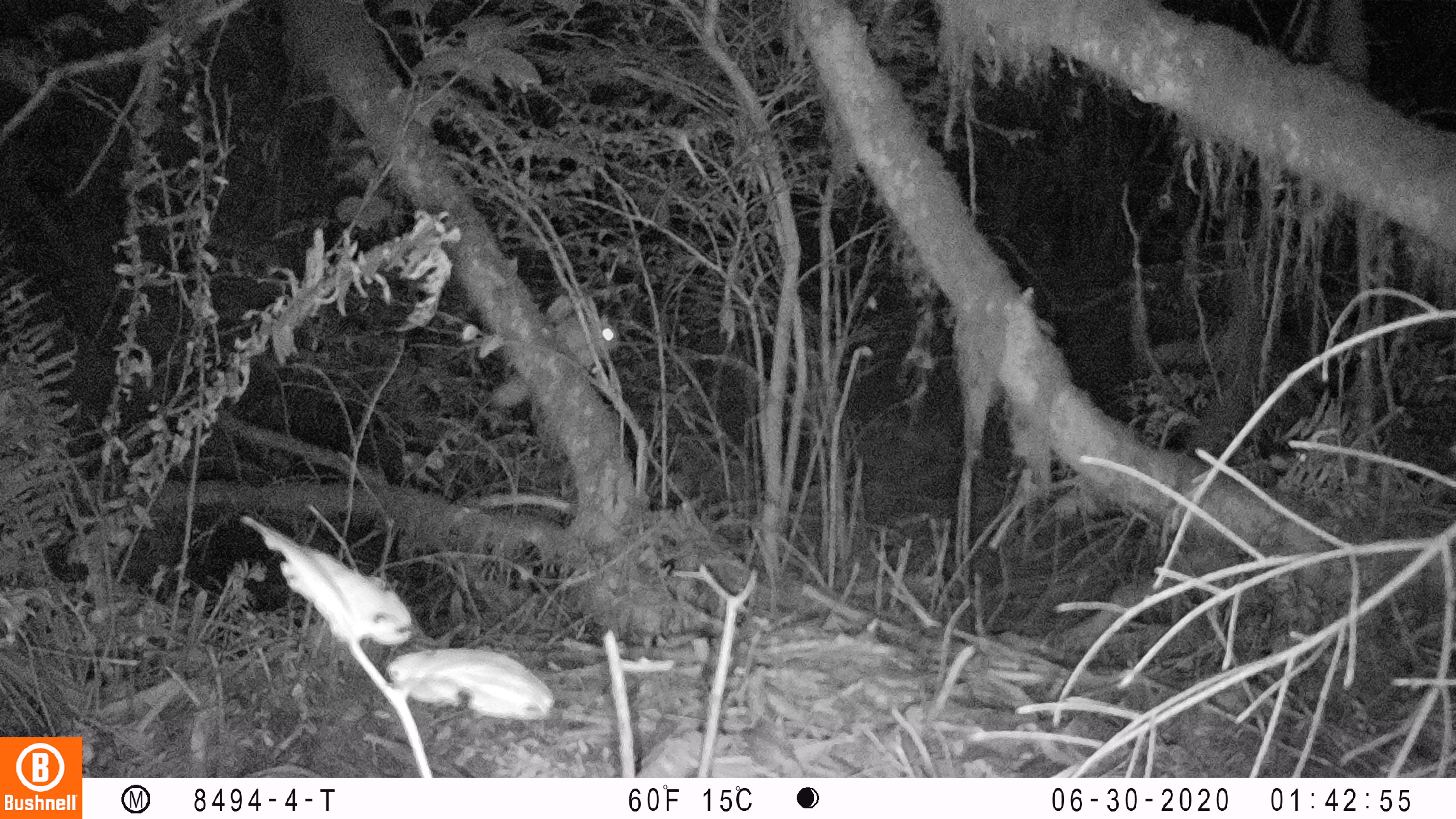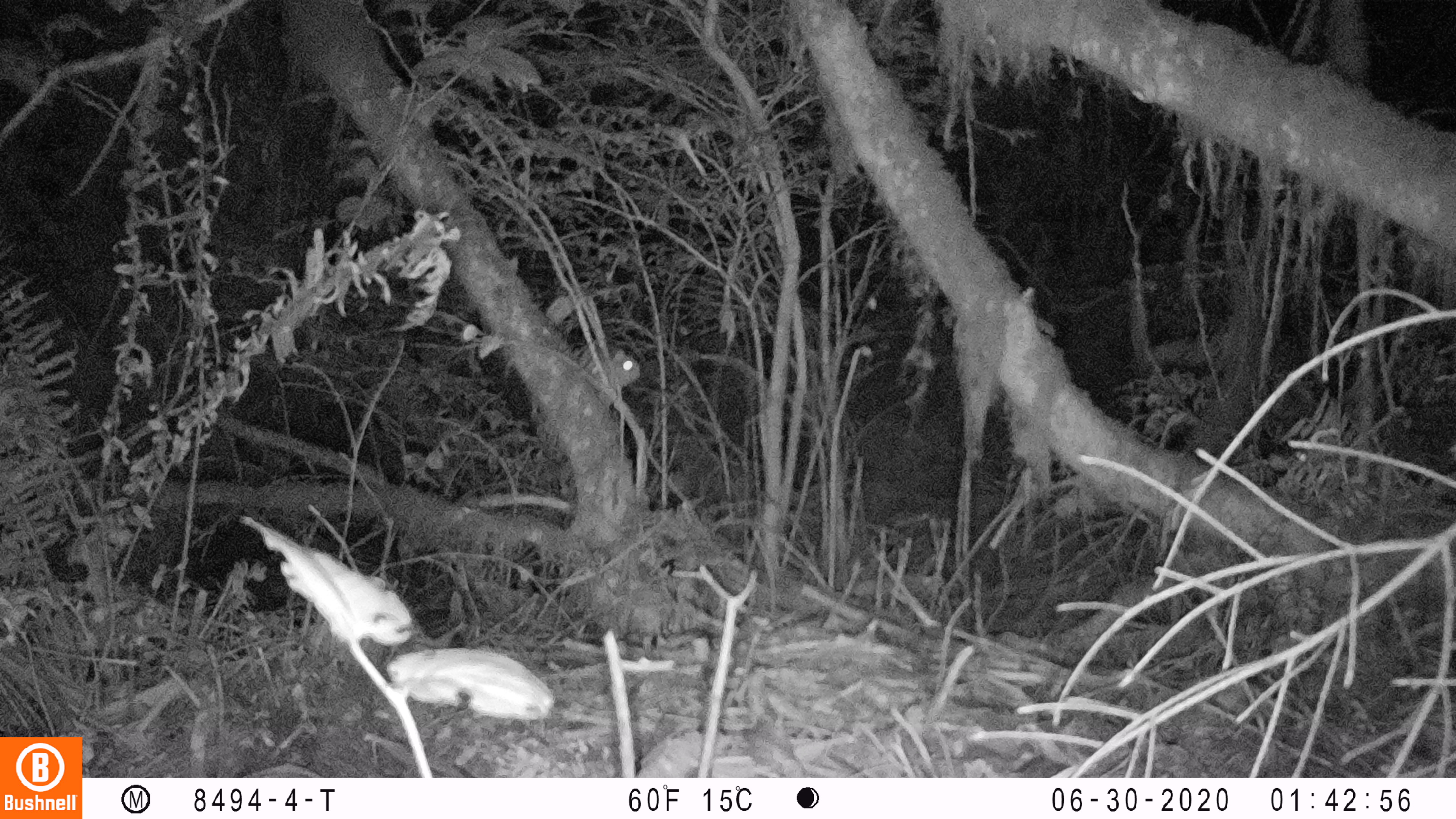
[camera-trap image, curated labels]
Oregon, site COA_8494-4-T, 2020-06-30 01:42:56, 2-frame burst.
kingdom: Animalia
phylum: Chordata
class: Mammalia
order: Rodentia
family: Sciuridae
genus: Glaucomys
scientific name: Glaucomys oregonensis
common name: humboldt's flying squirrel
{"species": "humboldt's flying squirrel (Glaucomys oregonensis)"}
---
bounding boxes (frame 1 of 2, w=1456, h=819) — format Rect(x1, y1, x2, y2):
humboldt's flying squirrel: Rect(544, 305, 634, 379)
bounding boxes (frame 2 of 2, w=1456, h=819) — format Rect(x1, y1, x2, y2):
humboldt's flying squirrel: Rect(574, 337, 651, 405)